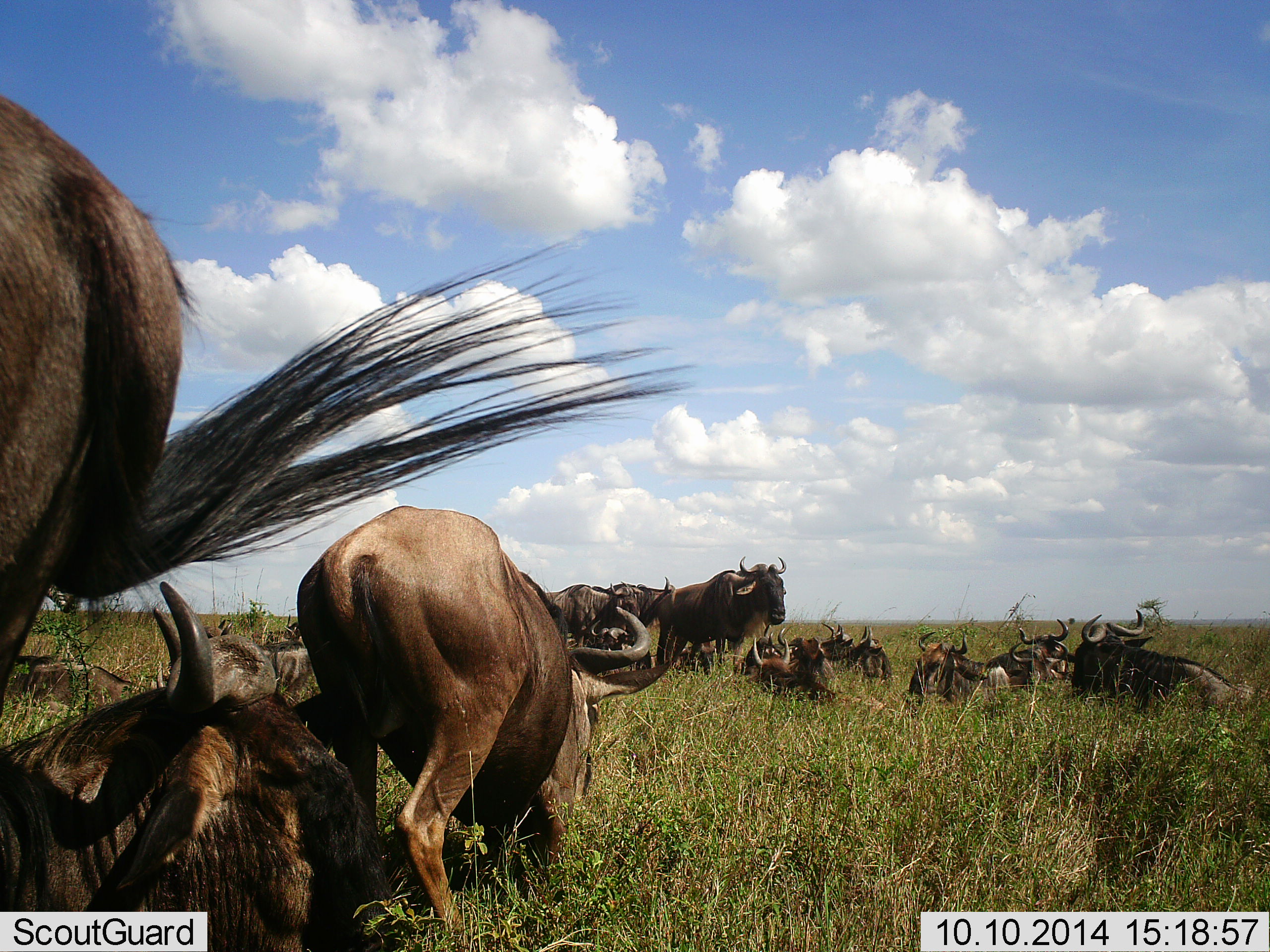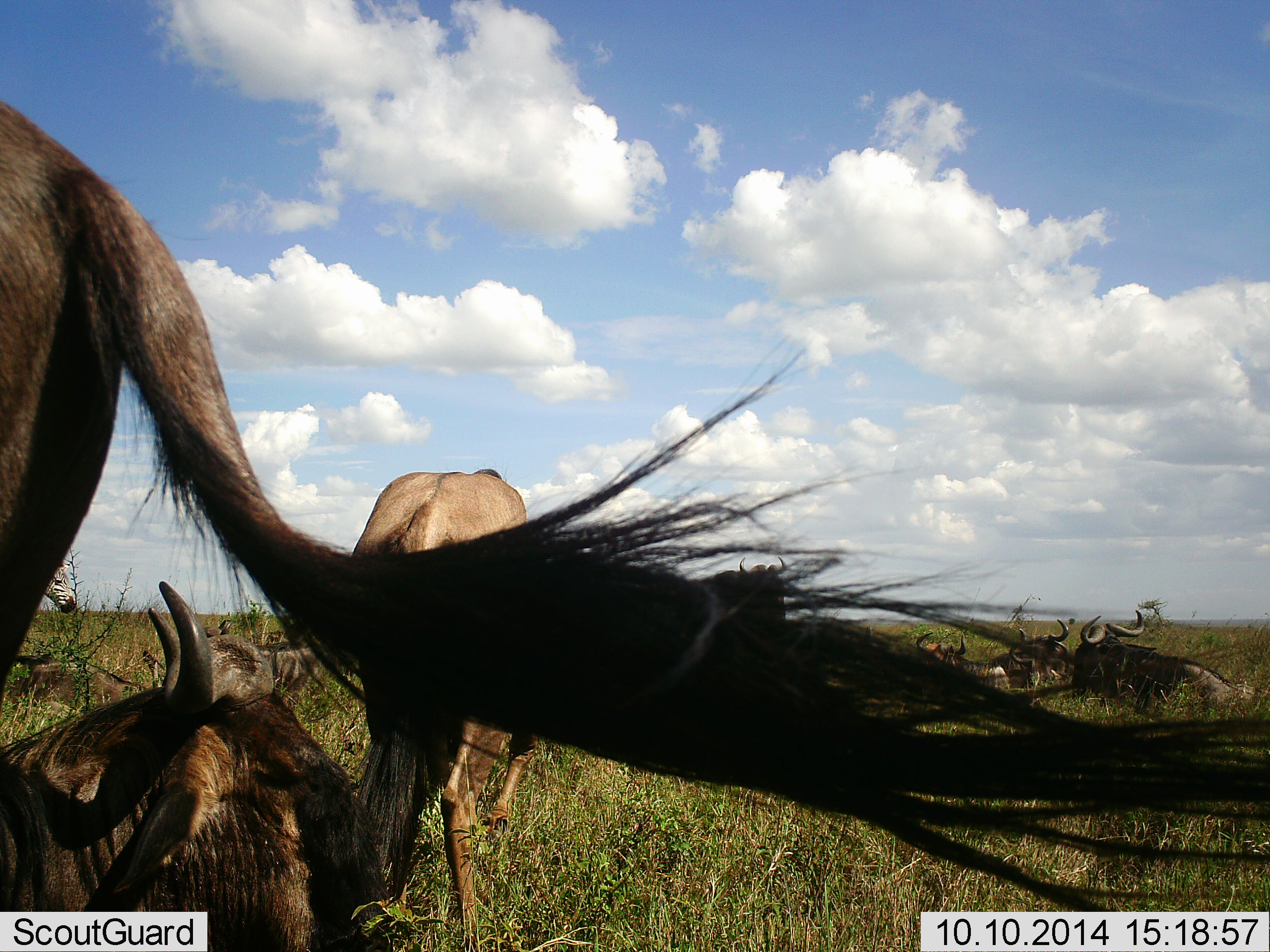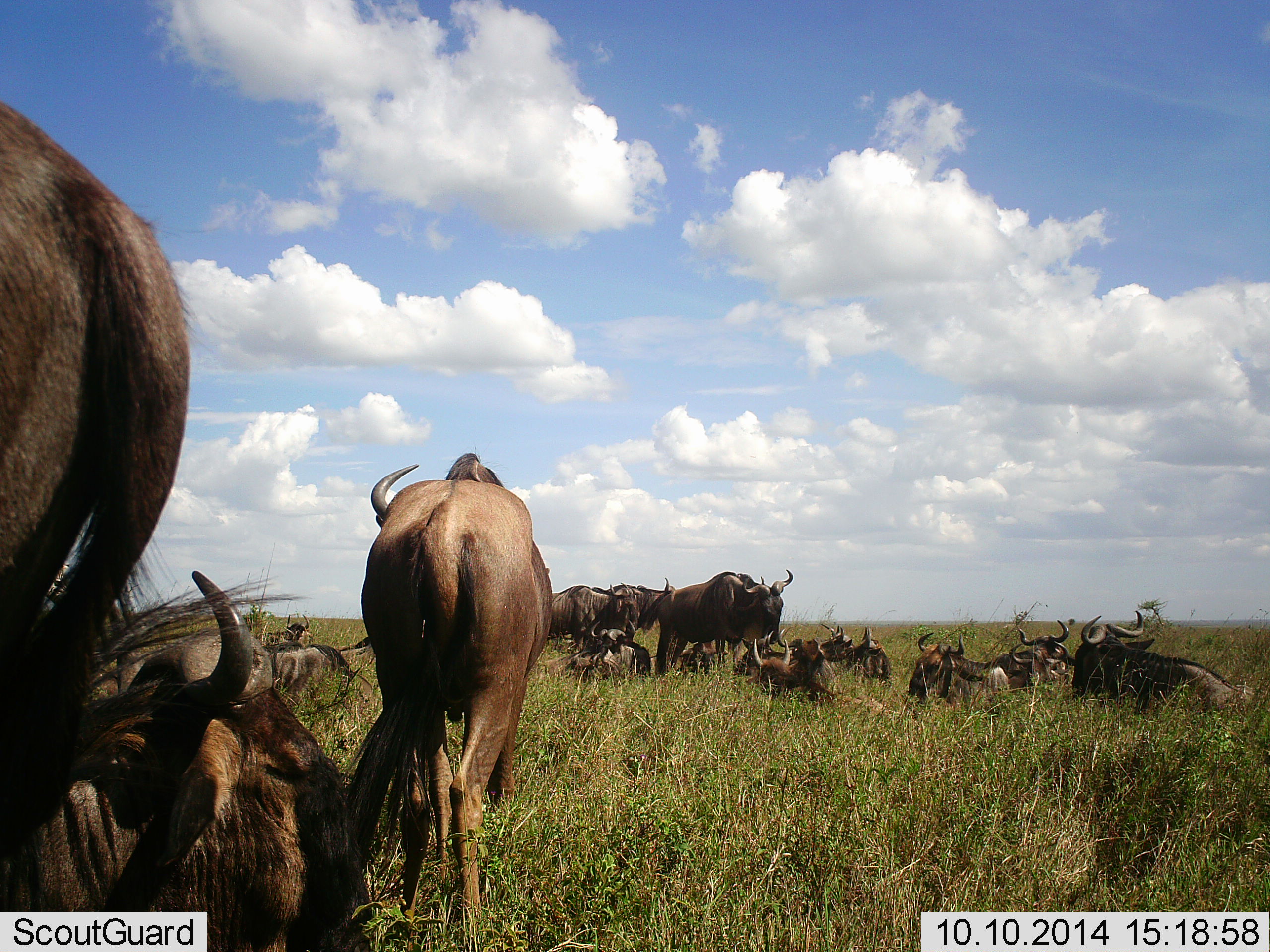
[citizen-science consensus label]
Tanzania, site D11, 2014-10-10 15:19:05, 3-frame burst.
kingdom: Animalia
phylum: Chordata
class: Mammalia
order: Artiodactyla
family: Bovidae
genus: Connochaetes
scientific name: Connochaetes taurinus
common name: blue wildebeest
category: wildebeest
Wildebeest (blue wildebeest) (Connochaetes taurinus), count 11-50. Behavior (volunteer vote fractions): standing 100%, resting 100%, moving 15%, interacting 8%. Young present (vote fraction): 0%. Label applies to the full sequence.